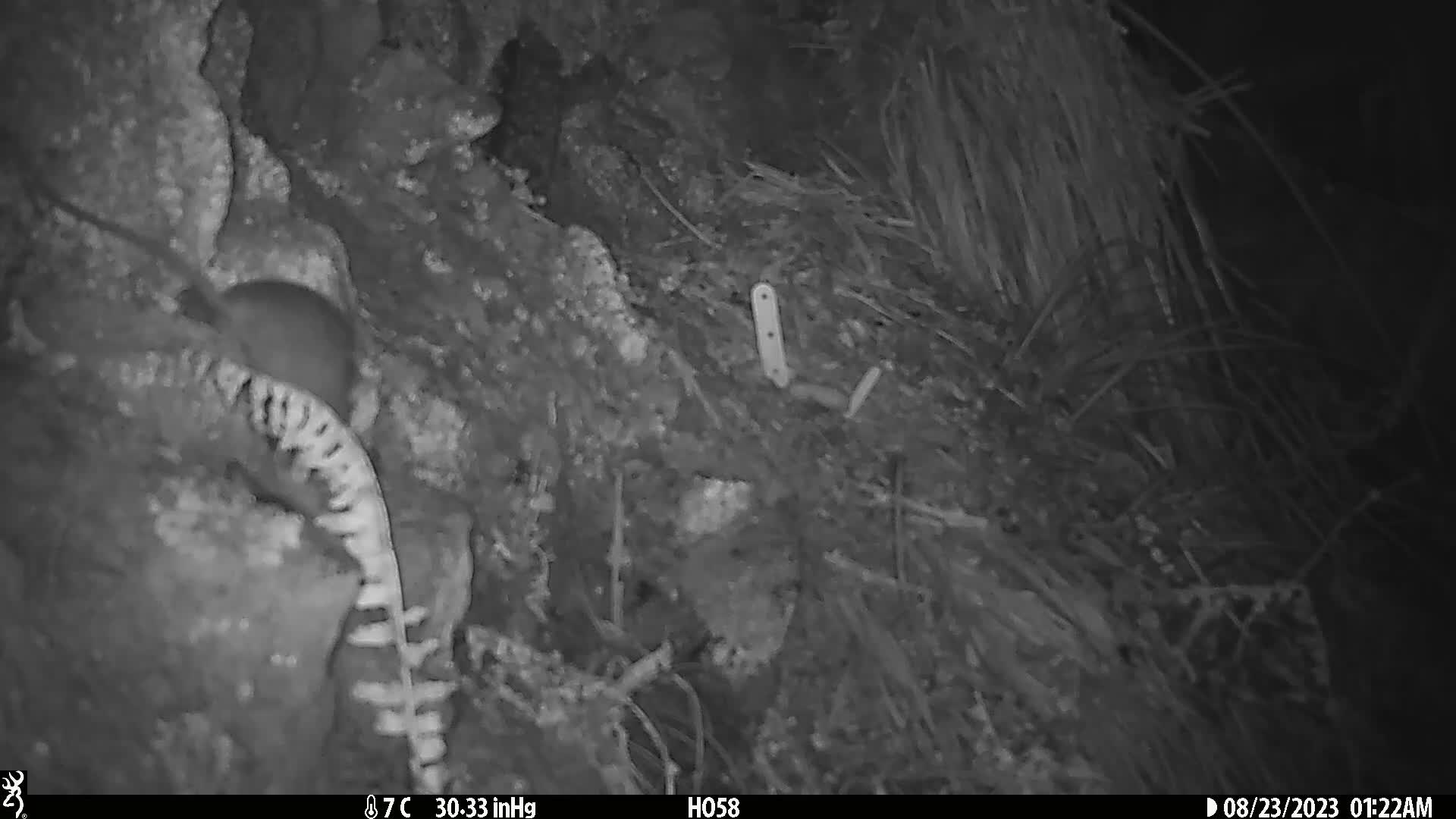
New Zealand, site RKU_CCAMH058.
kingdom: Animalia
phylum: Chordata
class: Mammalia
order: Rodentia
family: Muridae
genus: Rattus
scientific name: Rattus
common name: rat